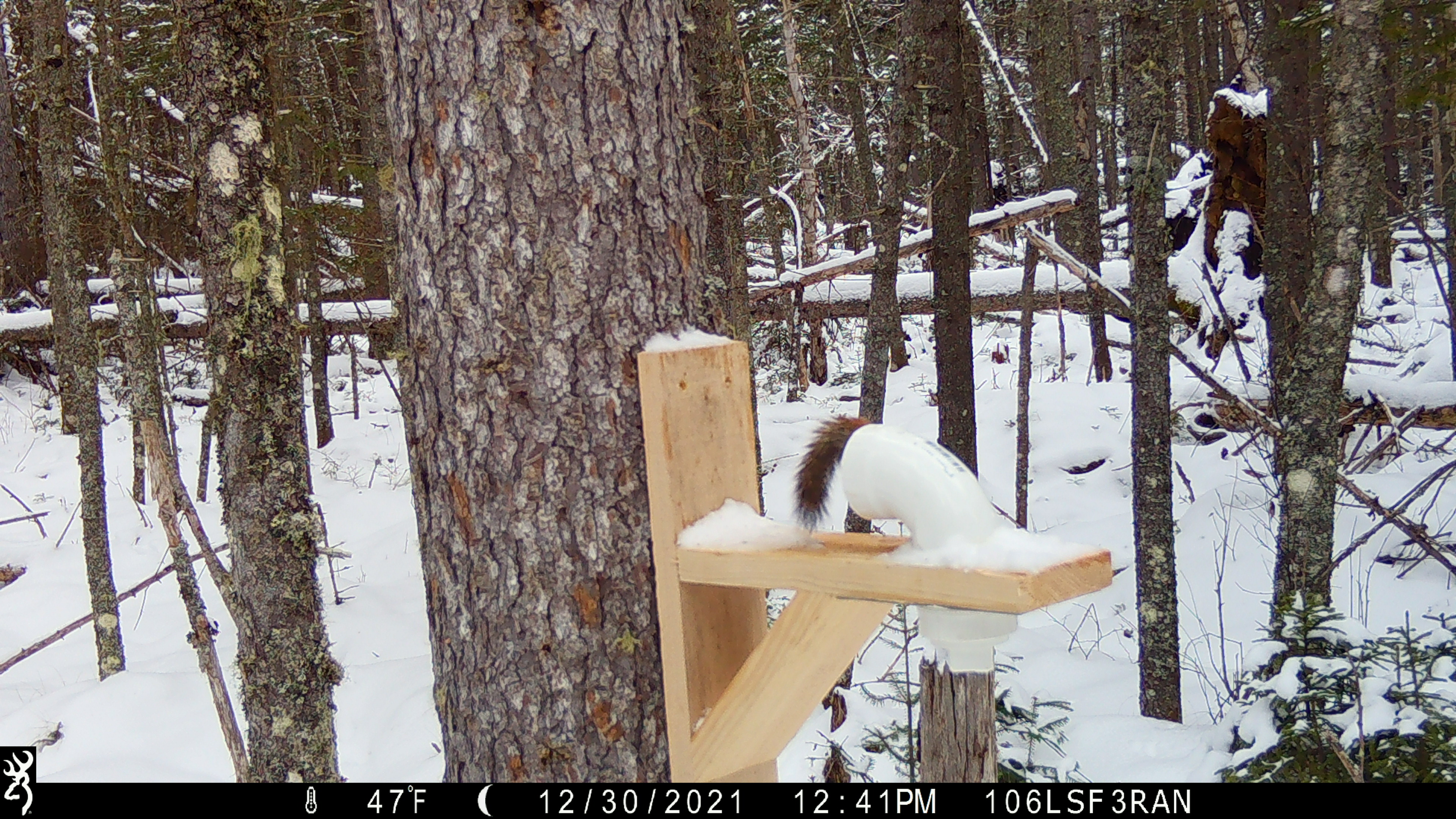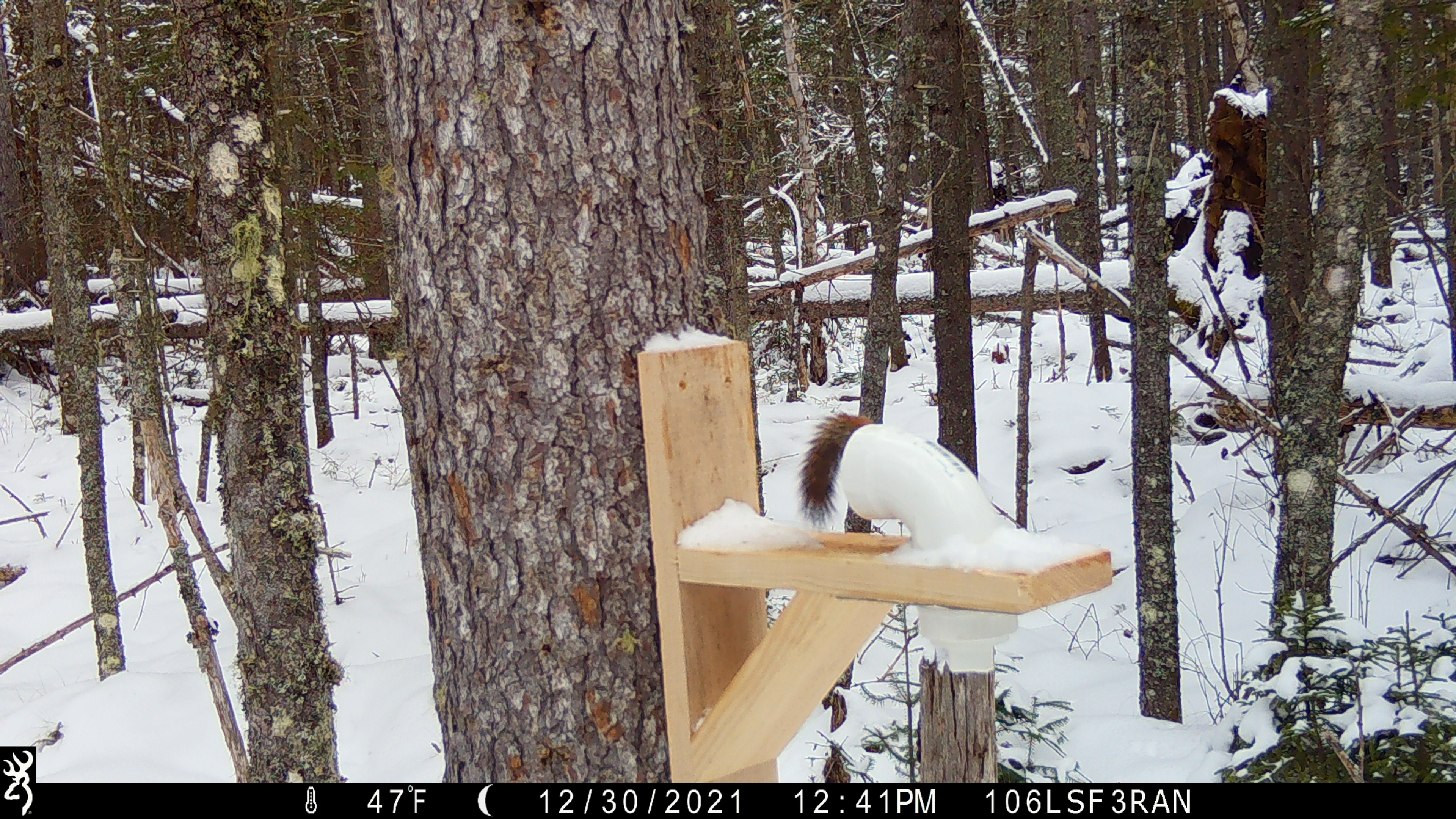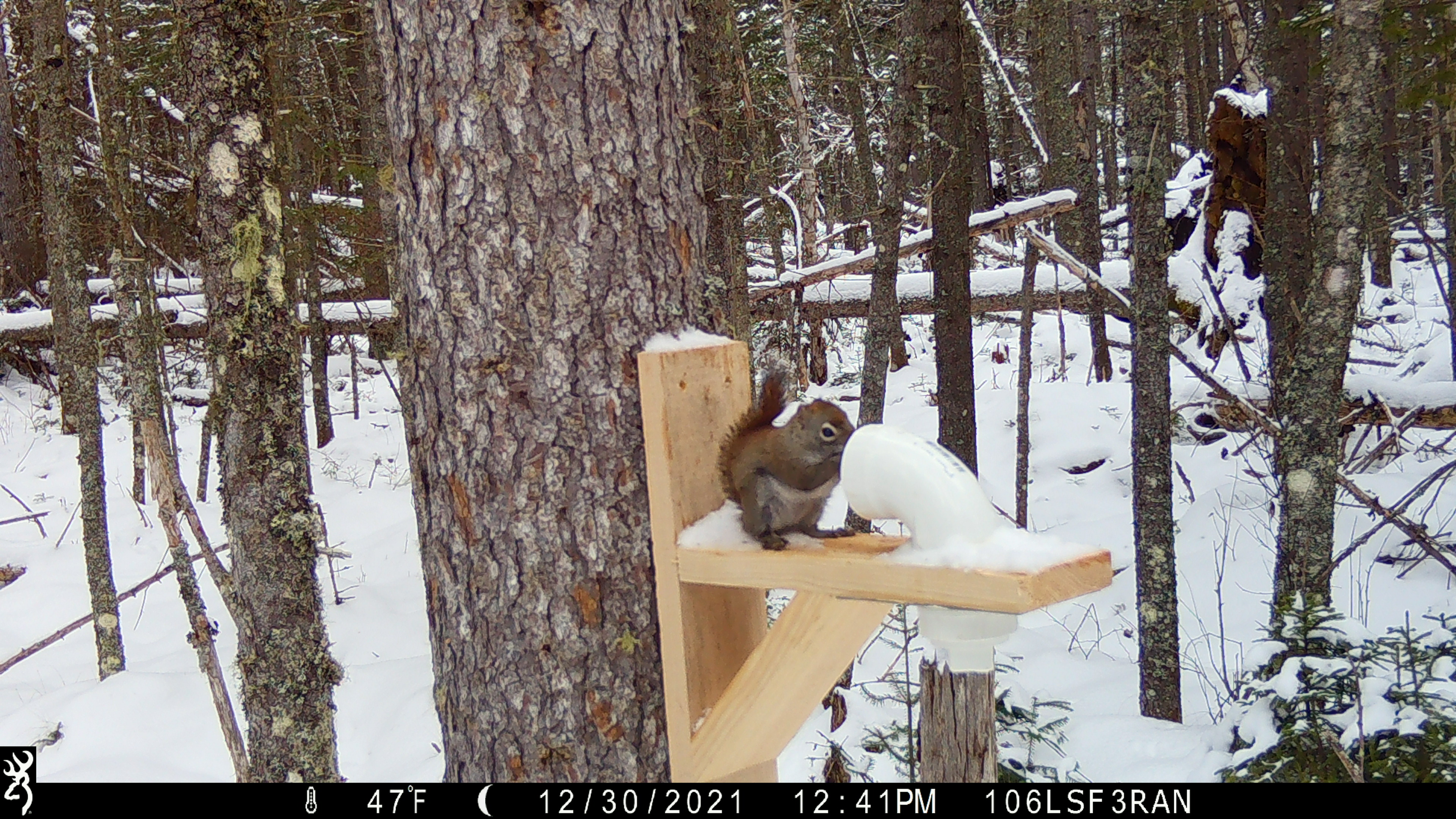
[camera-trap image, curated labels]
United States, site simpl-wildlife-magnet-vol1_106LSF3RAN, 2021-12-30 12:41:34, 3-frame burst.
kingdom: Animalia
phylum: Chordata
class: Mammalia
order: Rodentia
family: Sciuridae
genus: Tamiasciurus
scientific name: Tamiasciurus hudsonicus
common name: red squirrel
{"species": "red squirrel (Tamiasciurus hudsonicus)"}